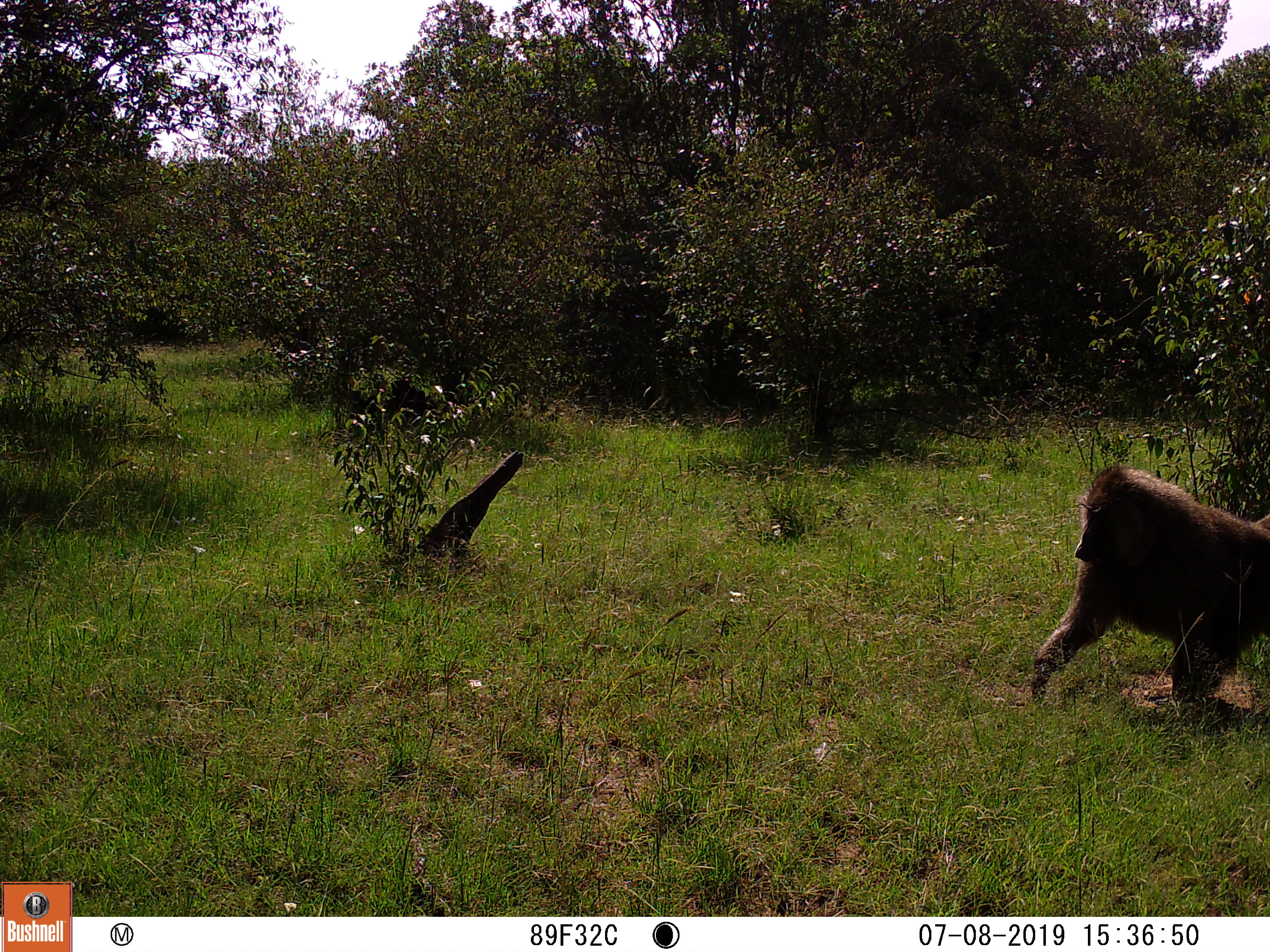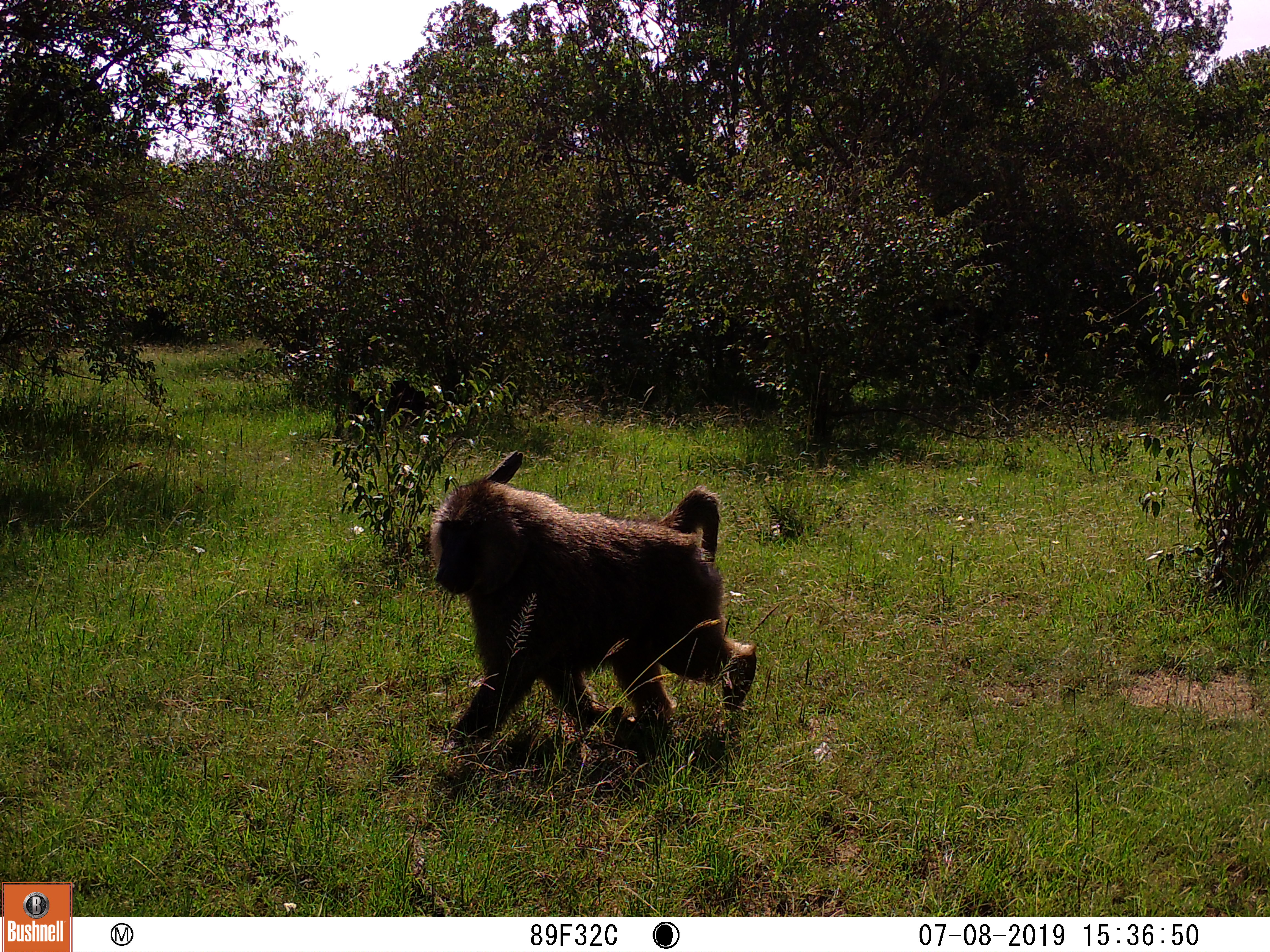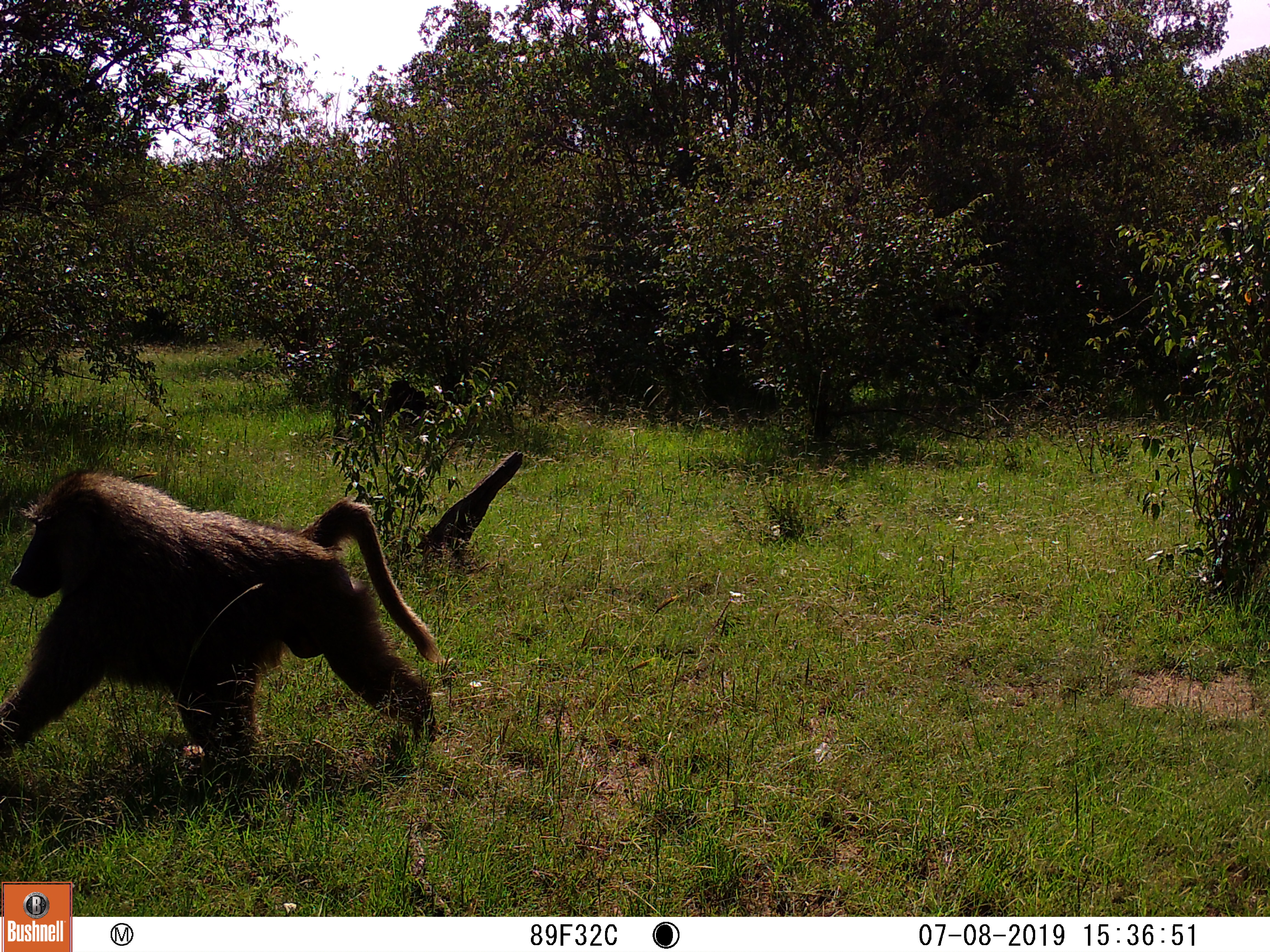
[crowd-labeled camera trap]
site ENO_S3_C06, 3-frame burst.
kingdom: Animalia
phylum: Chordata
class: Mammalia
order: Primates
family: Cercopithecidae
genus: Papio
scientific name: Papio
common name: baboon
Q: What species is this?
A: Baboon (Papio).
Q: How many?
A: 1.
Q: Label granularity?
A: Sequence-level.